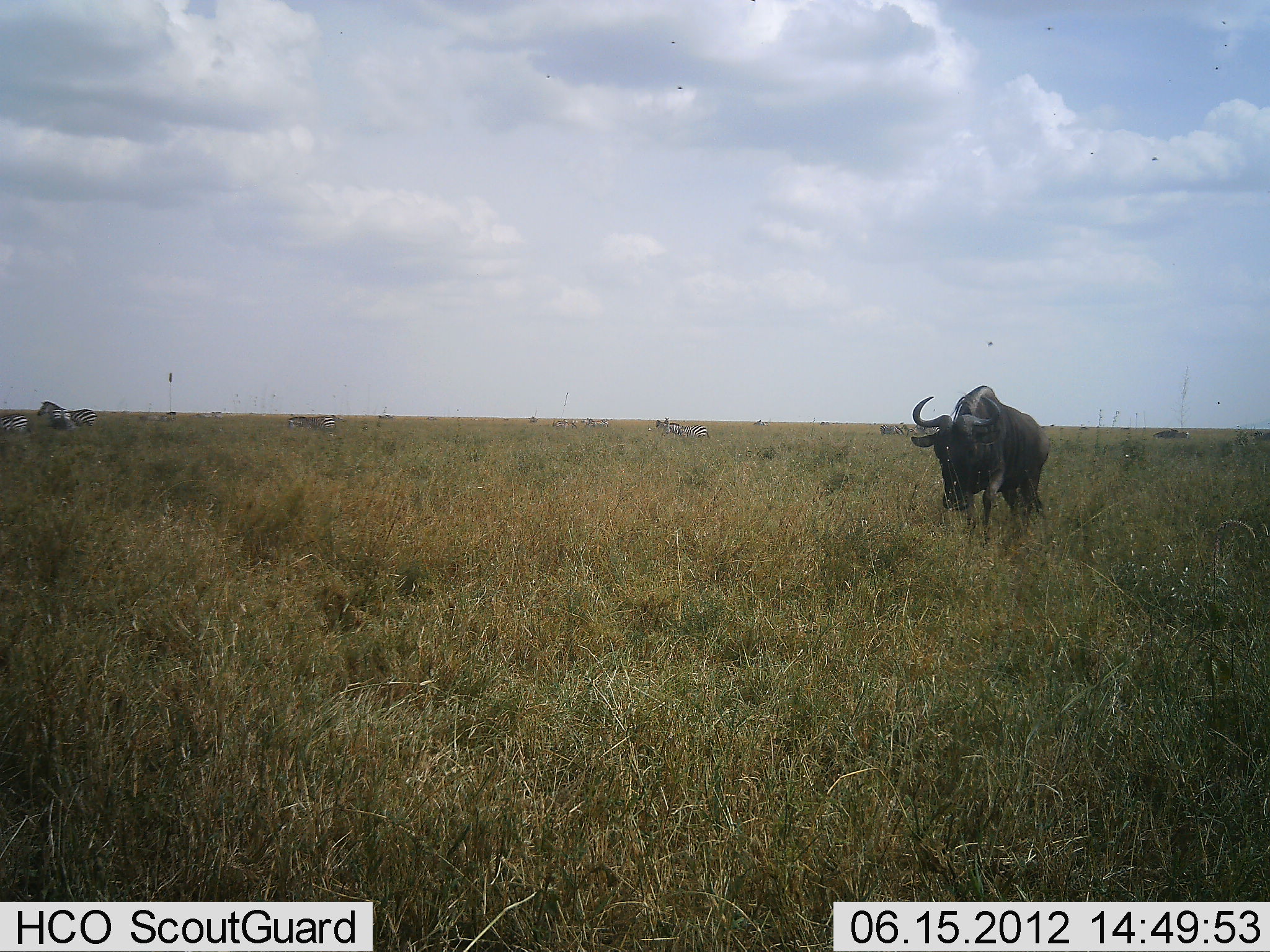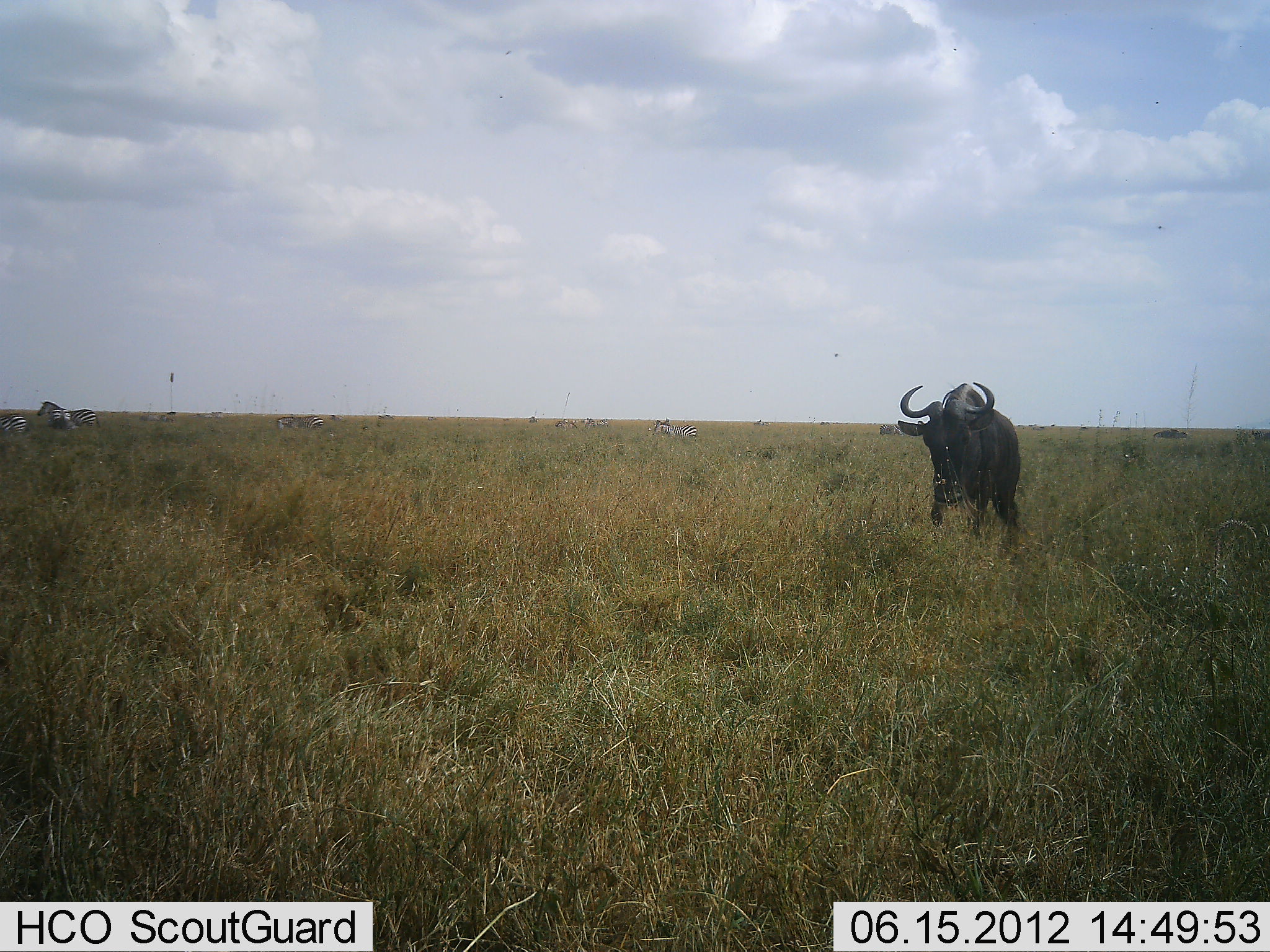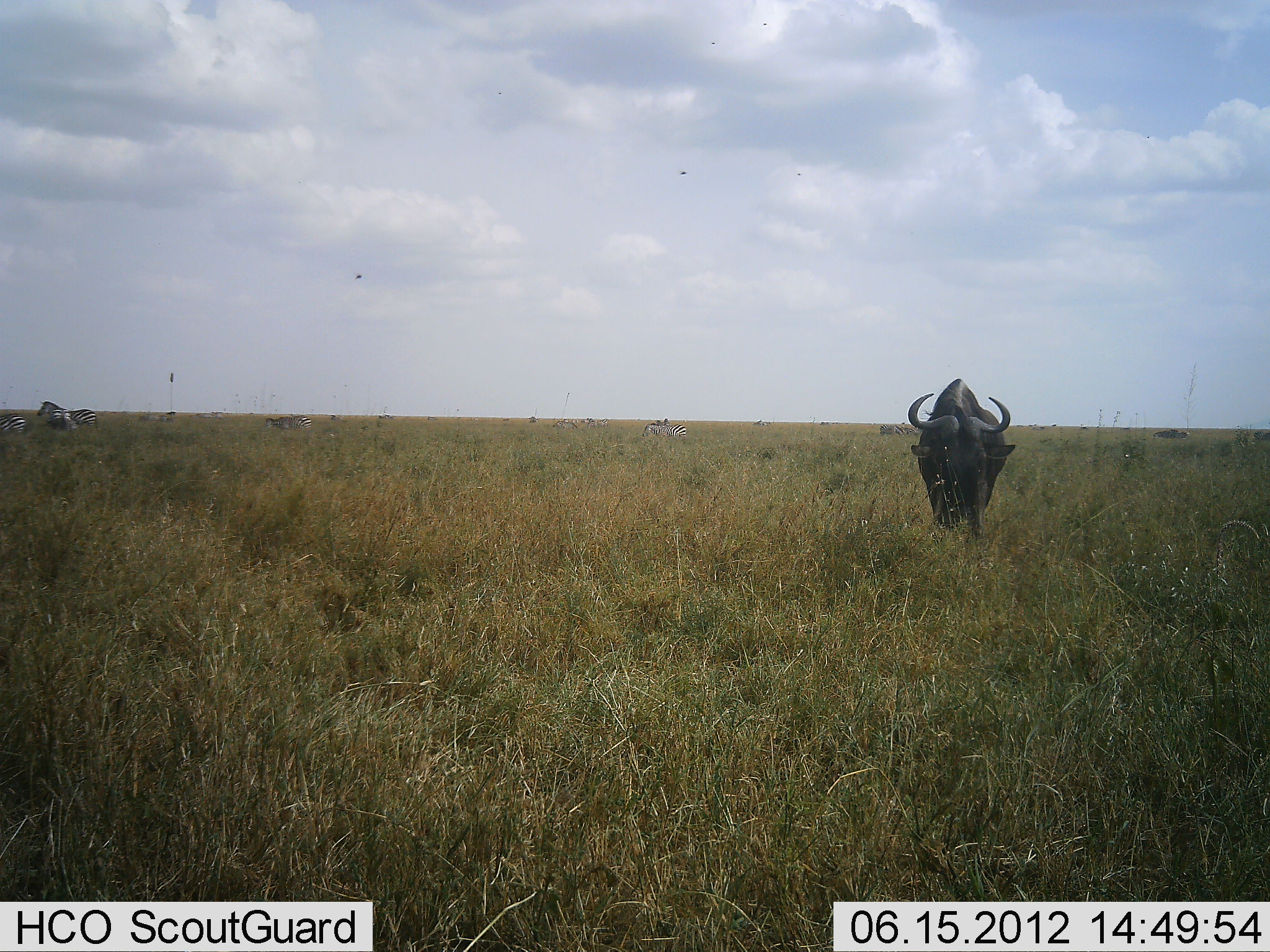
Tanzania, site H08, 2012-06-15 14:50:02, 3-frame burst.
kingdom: Animalia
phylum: Chordata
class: Mammalia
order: Artiodactyla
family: Bovidae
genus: Connochaetes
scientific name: Connochaetes taurinus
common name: blue wildebeest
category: wildebeest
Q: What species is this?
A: Wildebeest (blue wildebeest) (Connochaetes taurinus).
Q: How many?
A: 1.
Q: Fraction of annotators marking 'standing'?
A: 25%.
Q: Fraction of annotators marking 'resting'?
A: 0%.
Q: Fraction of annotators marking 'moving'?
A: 70%.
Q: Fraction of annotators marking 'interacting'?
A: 0%.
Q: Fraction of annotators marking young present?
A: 0%.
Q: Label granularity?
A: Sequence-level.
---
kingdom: Animalia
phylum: Chordata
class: Mammalia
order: Perissodactyla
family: Equidae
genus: Equus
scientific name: Equus quagga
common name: plains zebra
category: zebra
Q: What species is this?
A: Zebra (plains zebra) (Equus quagga).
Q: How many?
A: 6.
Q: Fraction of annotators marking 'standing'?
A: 55%.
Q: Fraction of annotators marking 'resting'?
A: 0%.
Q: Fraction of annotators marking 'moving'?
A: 91%.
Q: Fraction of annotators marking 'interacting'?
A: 0%.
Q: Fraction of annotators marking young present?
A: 0%.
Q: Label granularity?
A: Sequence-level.